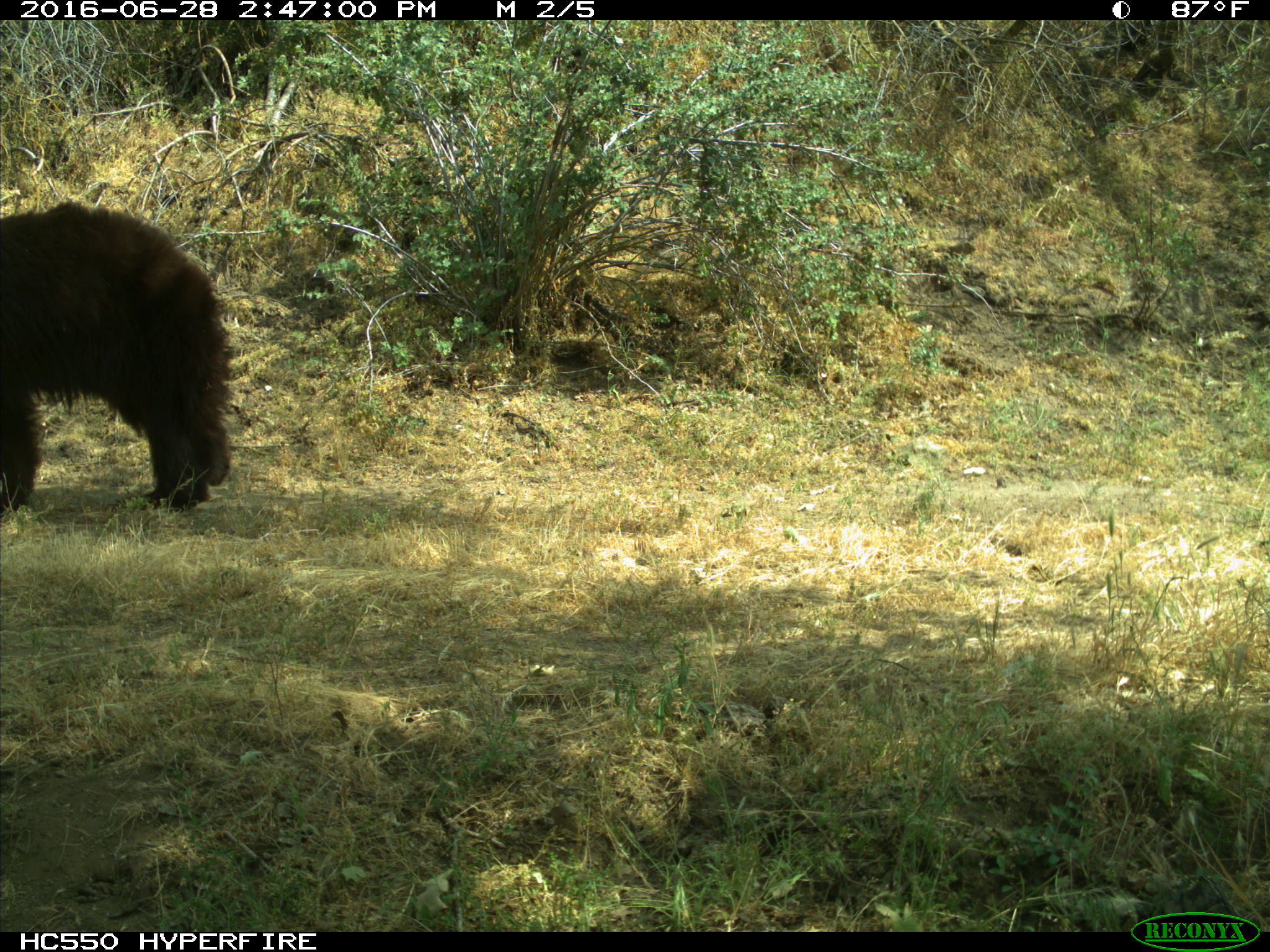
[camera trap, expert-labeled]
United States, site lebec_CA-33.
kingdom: Animalia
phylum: Chordata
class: Mammalia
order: Carnivora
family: Ursidae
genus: Ursus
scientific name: Ursus americanus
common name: american black bear